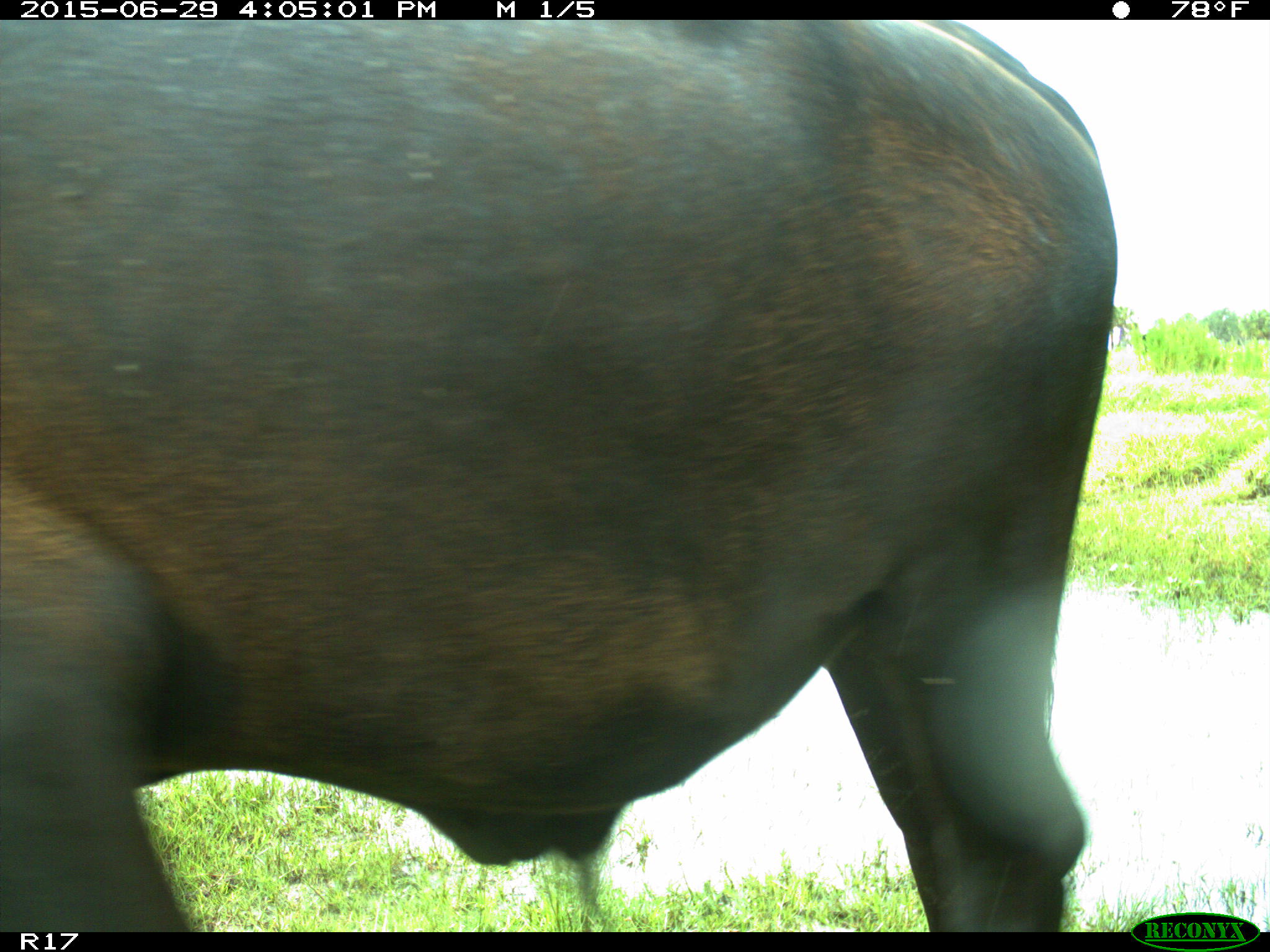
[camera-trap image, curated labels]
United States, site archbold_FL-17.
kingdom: Animalia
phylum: Chordata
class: Mammalia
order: Artiodactyla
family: Bovidae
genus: Bos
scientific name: Bos taurus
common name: domestic cow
Bos taurus (domestic cow).